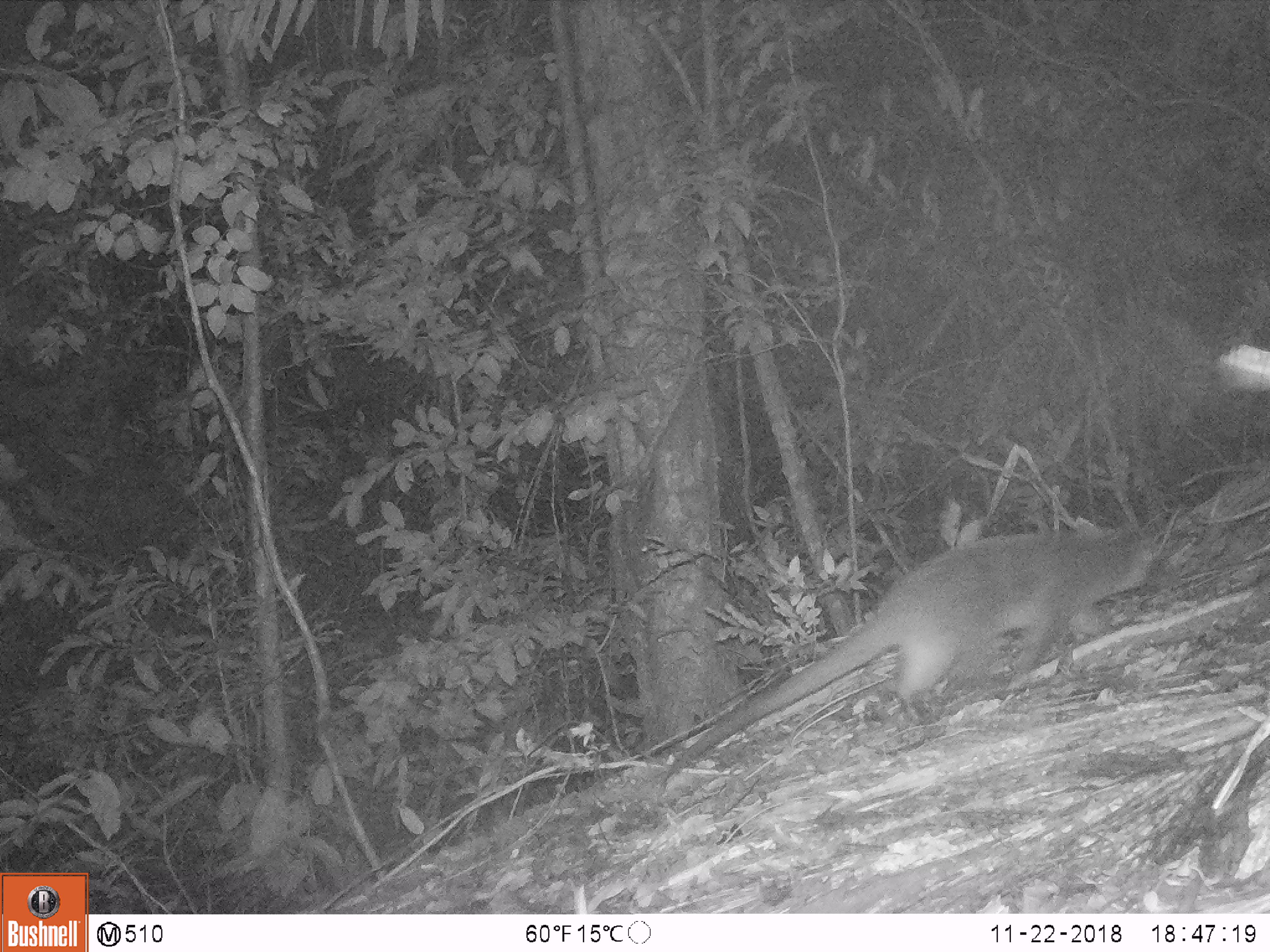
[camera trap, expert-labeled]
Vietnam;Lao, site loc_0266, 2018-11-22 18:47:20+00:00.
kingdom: Animalia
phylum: Chordata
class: Mammalia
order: Carnivora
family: Viverridae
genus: Paguma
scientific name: Paguma larvata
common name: masked palm civet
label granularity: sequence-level